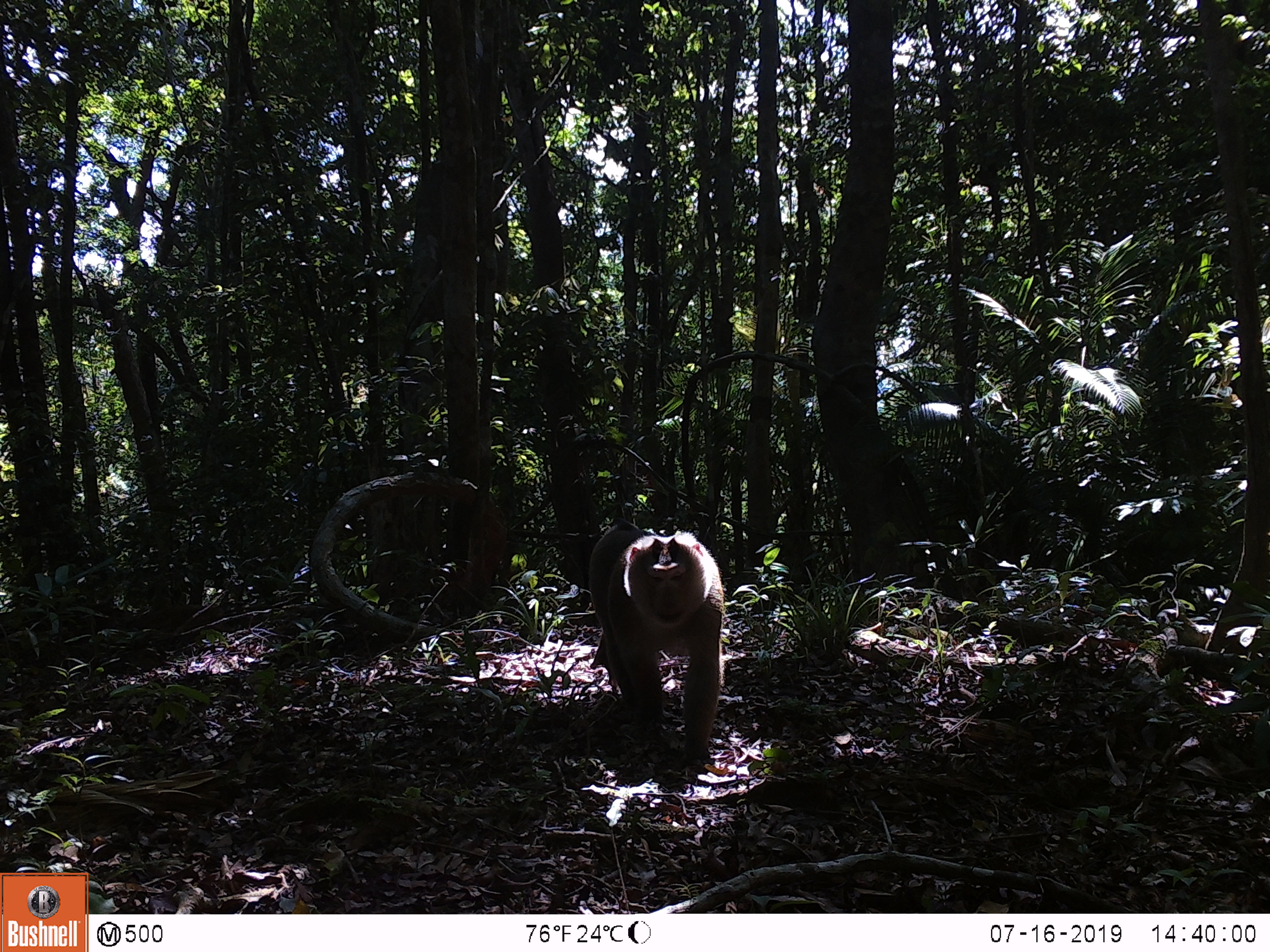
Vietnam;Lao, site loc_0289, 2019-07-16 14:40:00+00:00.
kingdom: Animalia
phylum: Chordata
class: Mammalia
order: Primates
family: Cercopithecidae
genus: Macaca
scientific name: Macaca nemestrina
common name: pig-tailed macaque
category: pig tailed macaque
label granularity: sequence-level